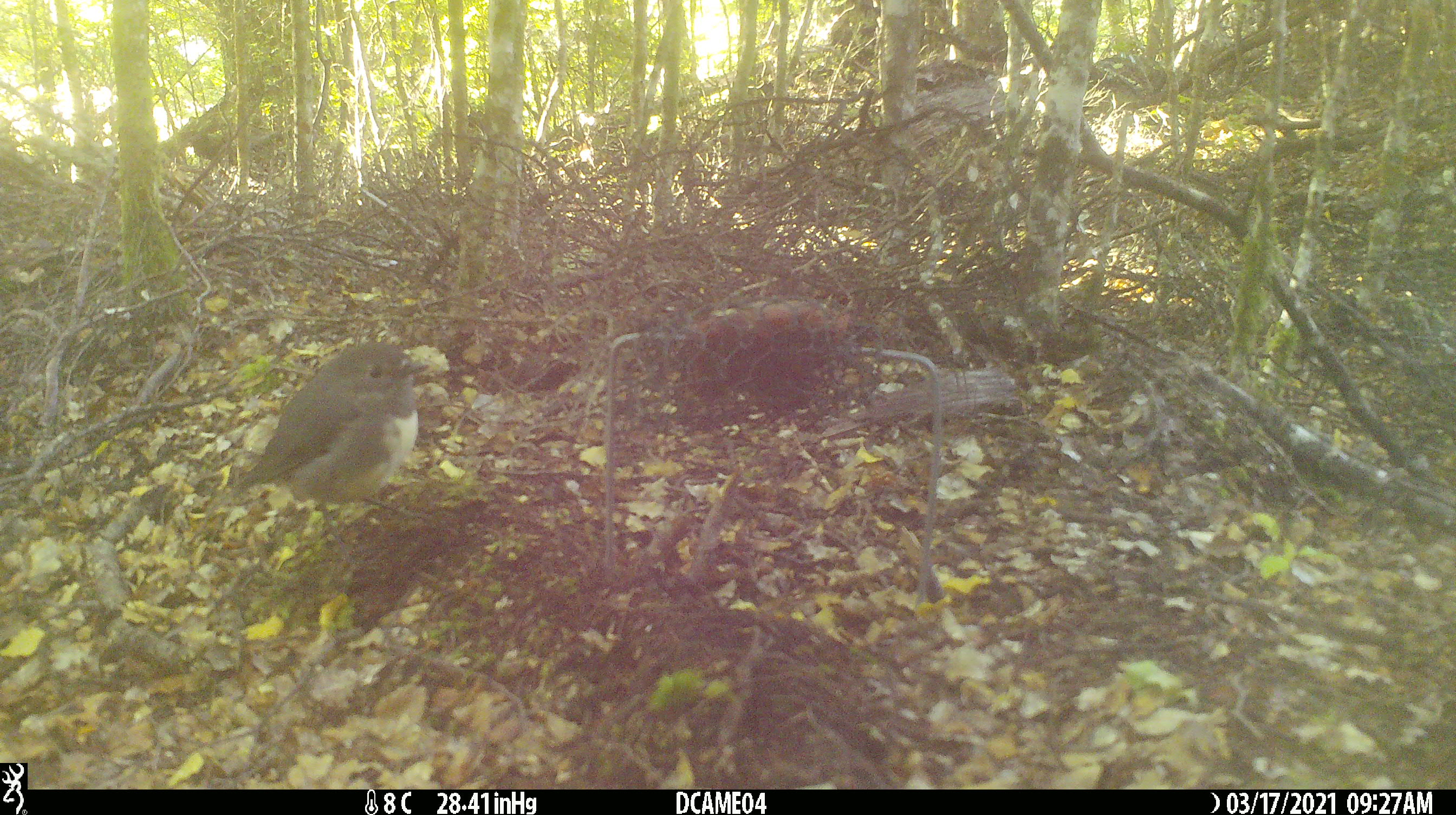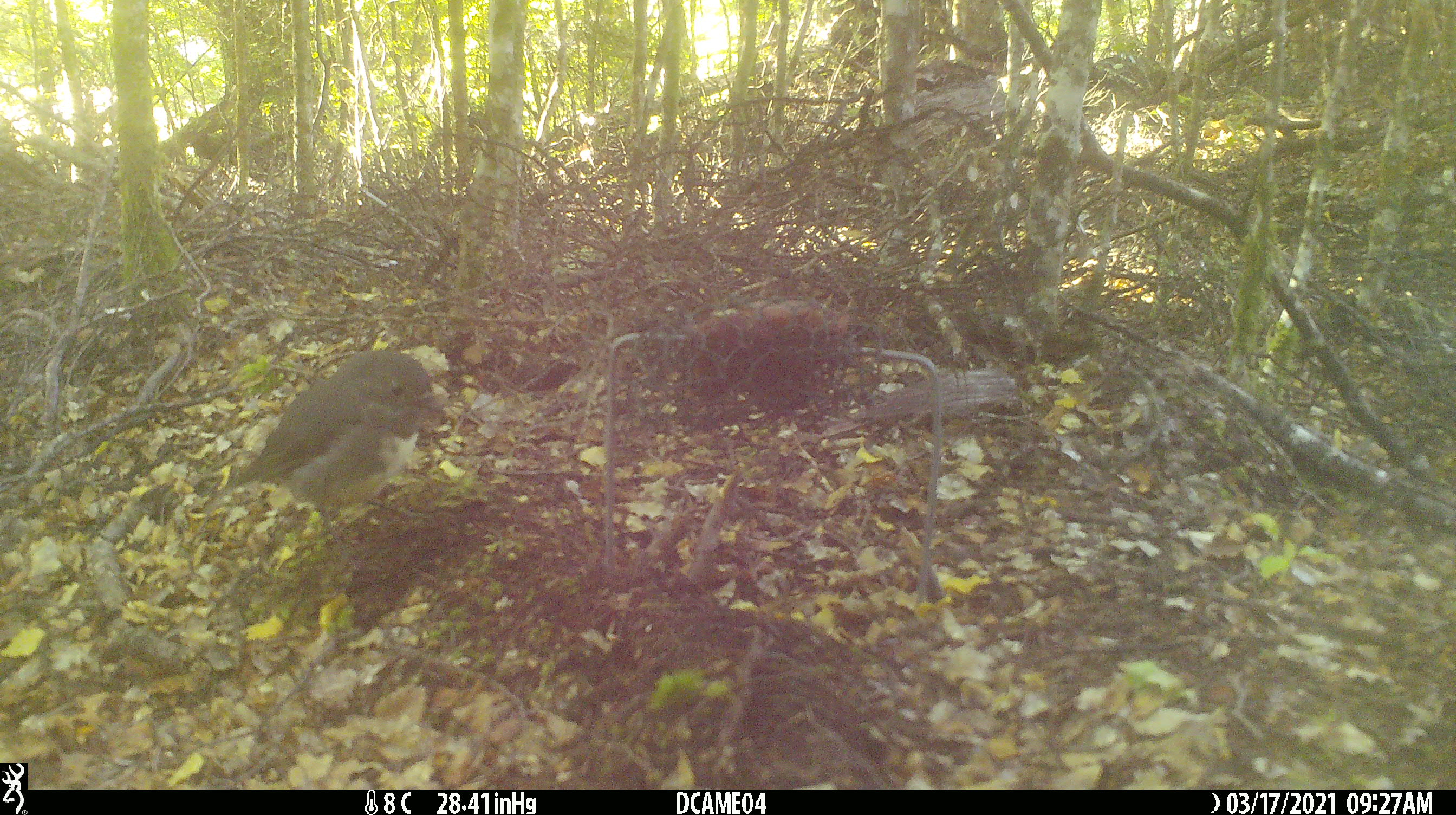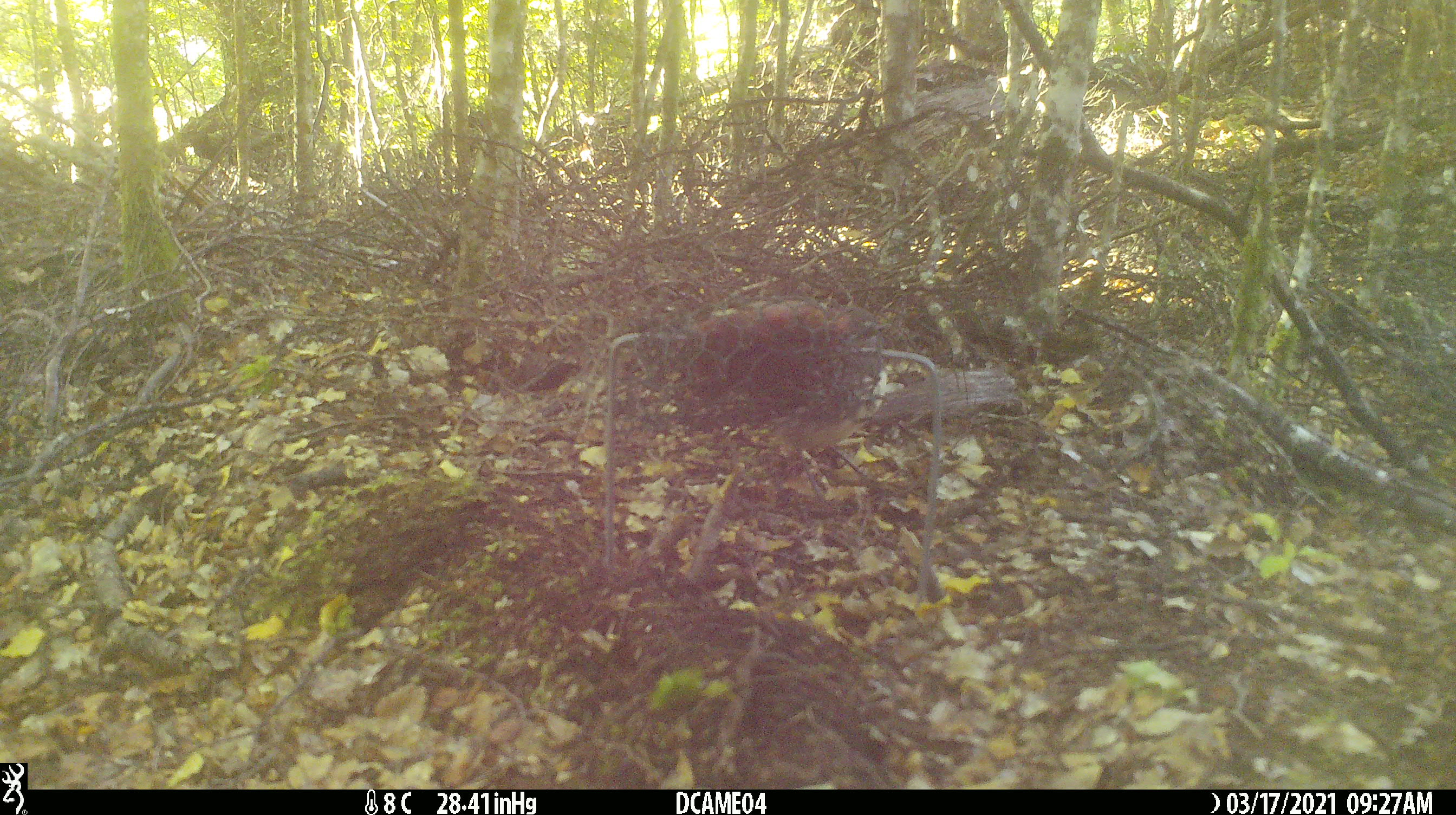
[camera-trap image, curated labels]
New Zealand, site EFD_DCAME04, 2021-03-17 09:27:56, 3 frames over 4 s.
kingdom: Animalia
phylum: Chordata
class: Aves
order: Passeriformes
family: Petroicidae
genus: Petroica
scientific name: Petroica australis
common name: new zealand robin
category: robin